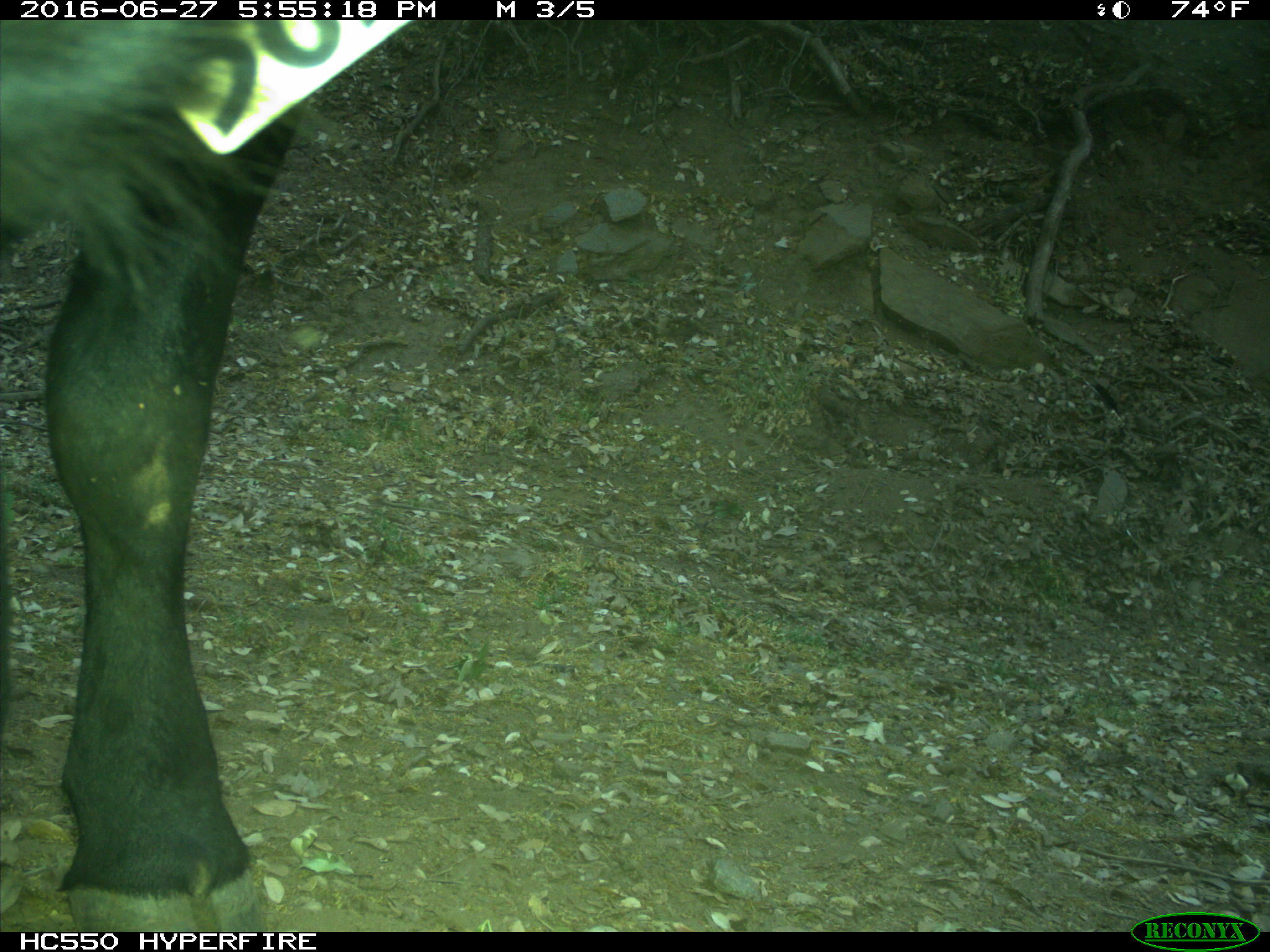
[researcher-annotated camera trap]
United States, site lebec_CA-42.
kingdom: Animalia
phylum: Chordata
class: Mammalia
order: Artiodactyla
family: Bovidae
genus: Bos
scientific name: Bos taurus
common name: domestic cow